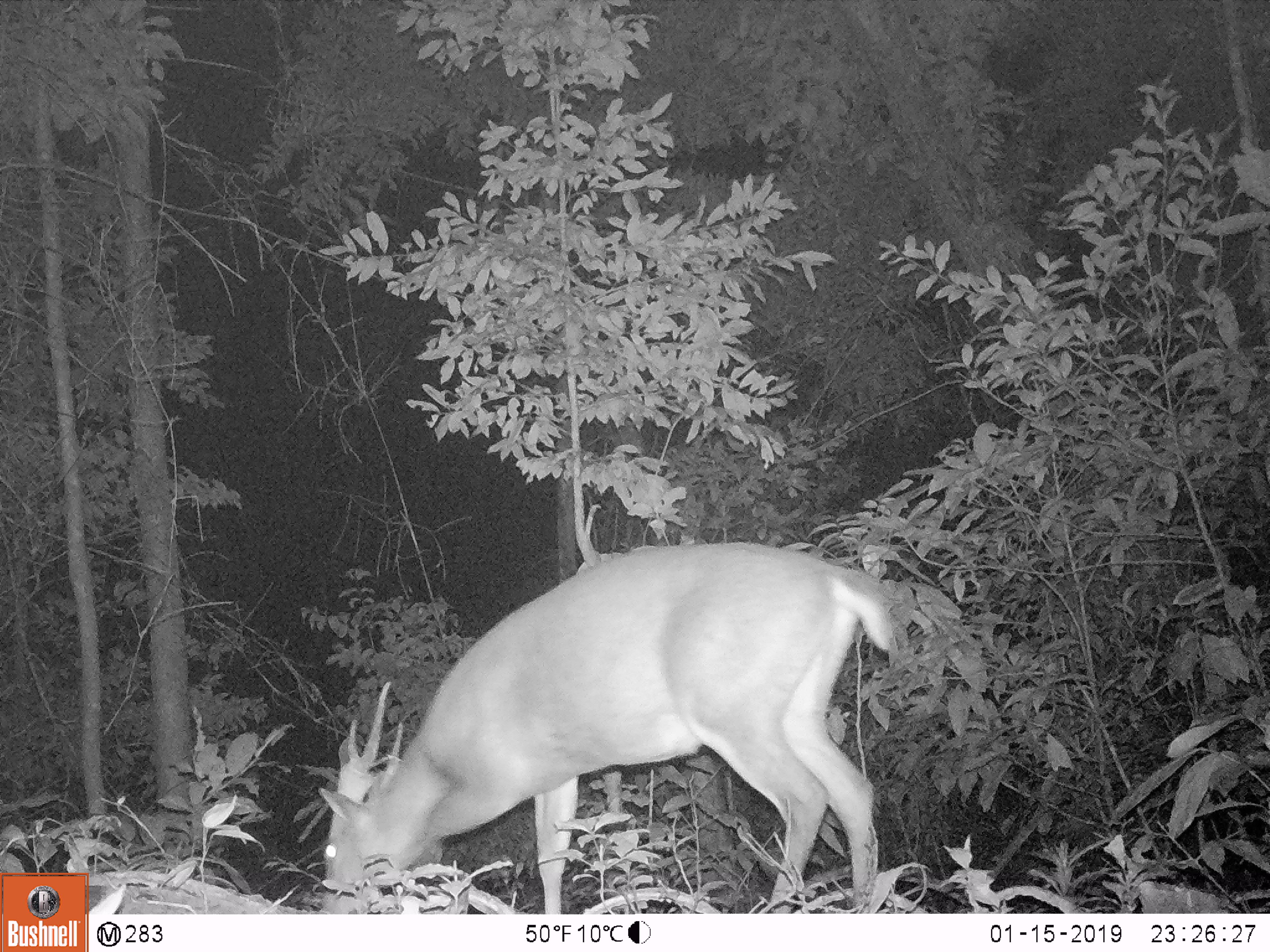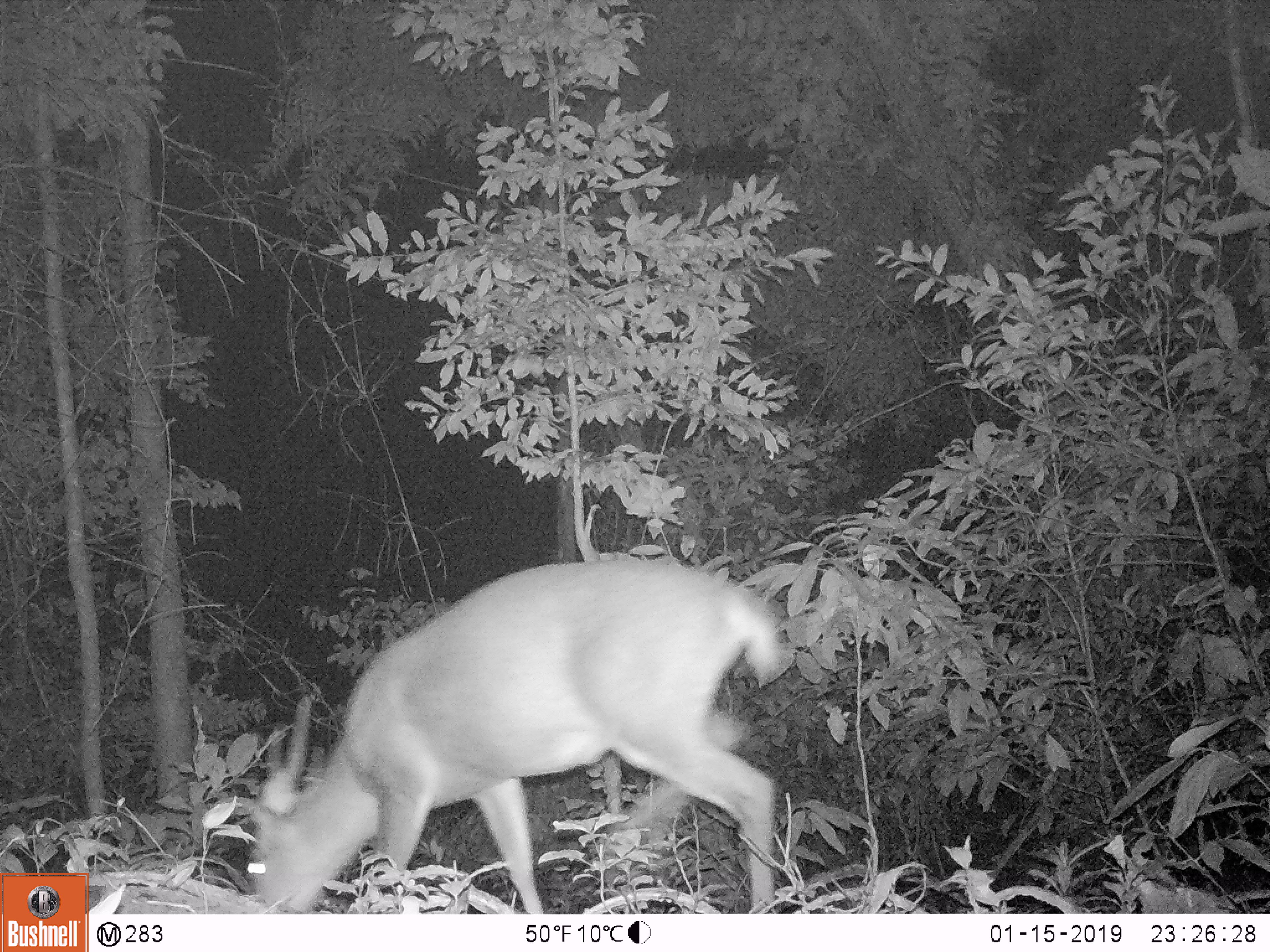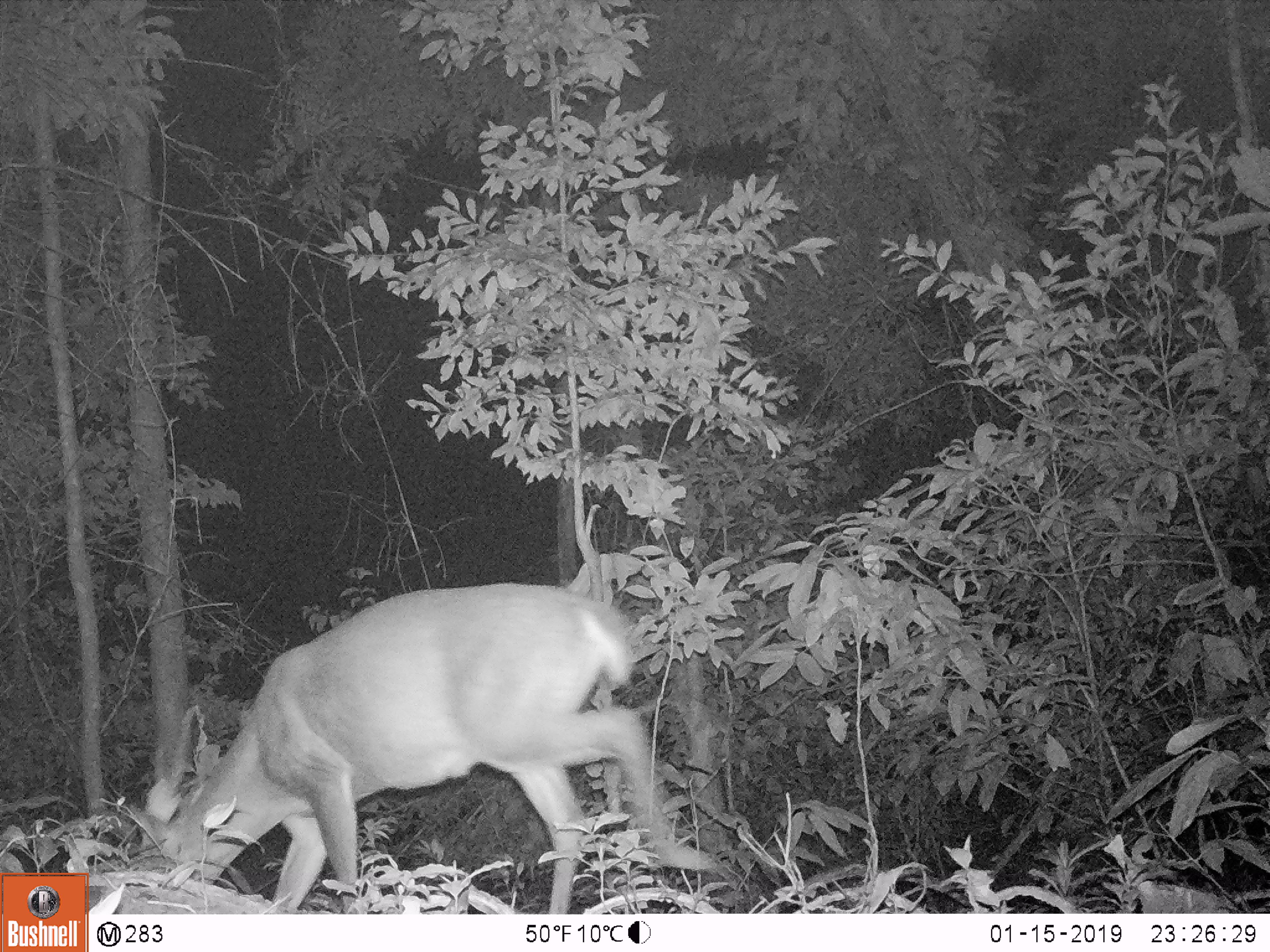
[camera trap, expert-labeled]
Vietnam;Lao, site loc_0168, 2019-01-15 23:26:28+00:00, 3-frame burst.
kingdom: Animalia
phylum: Chordata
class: Mammalia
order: Artiodactyla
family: Cervidae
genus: Muntiacus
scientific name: Muntiacus vuquangensis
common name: large-antlered muntjac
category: large antlered muntjac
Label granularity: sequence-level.